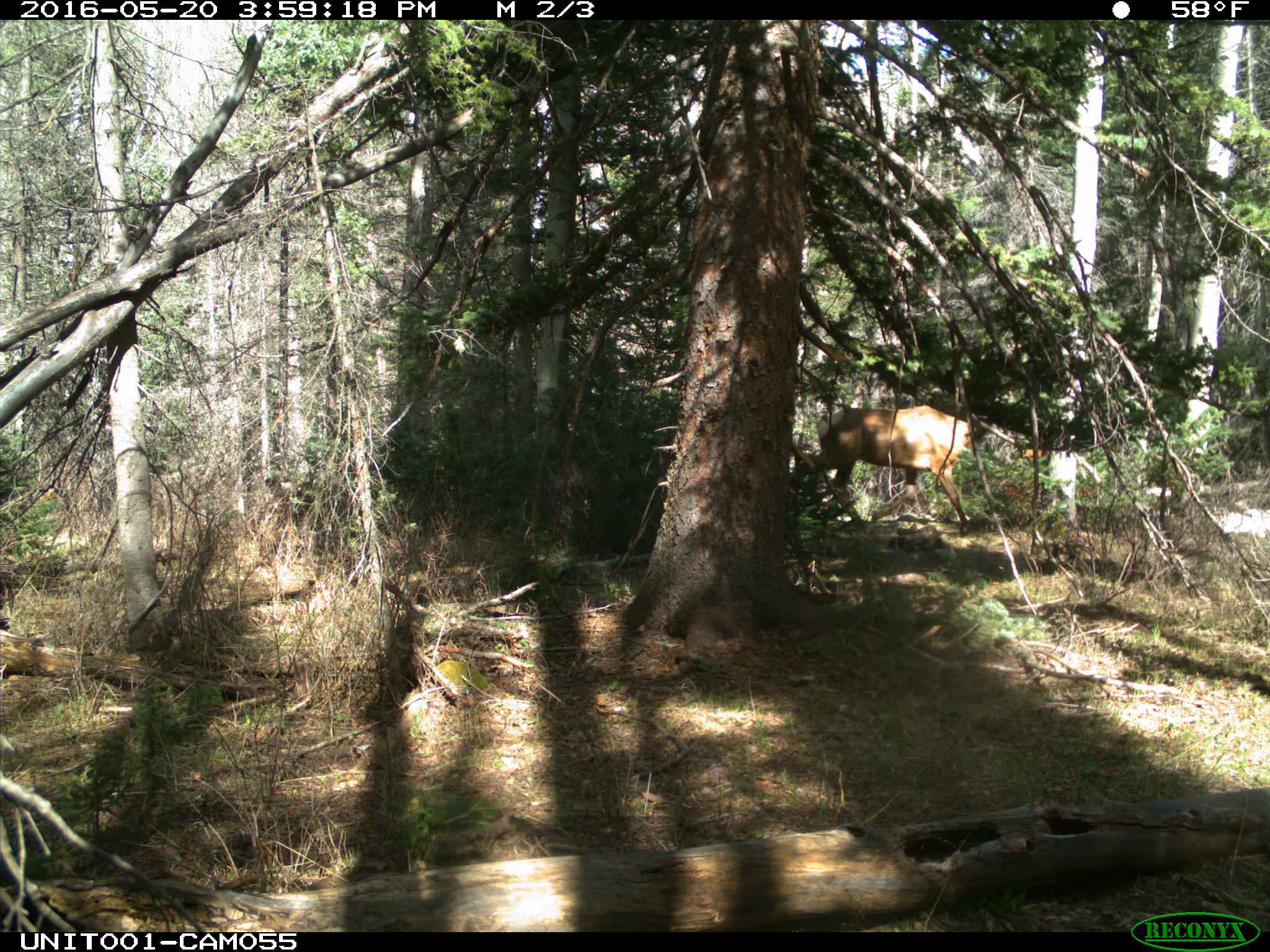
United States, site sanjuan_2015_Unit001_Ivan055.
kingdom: Animalia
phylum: Chordata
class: Mammalia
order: Artiodactyla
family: Cervidae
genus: Cervus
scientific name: Cervus elaphus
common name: red deer